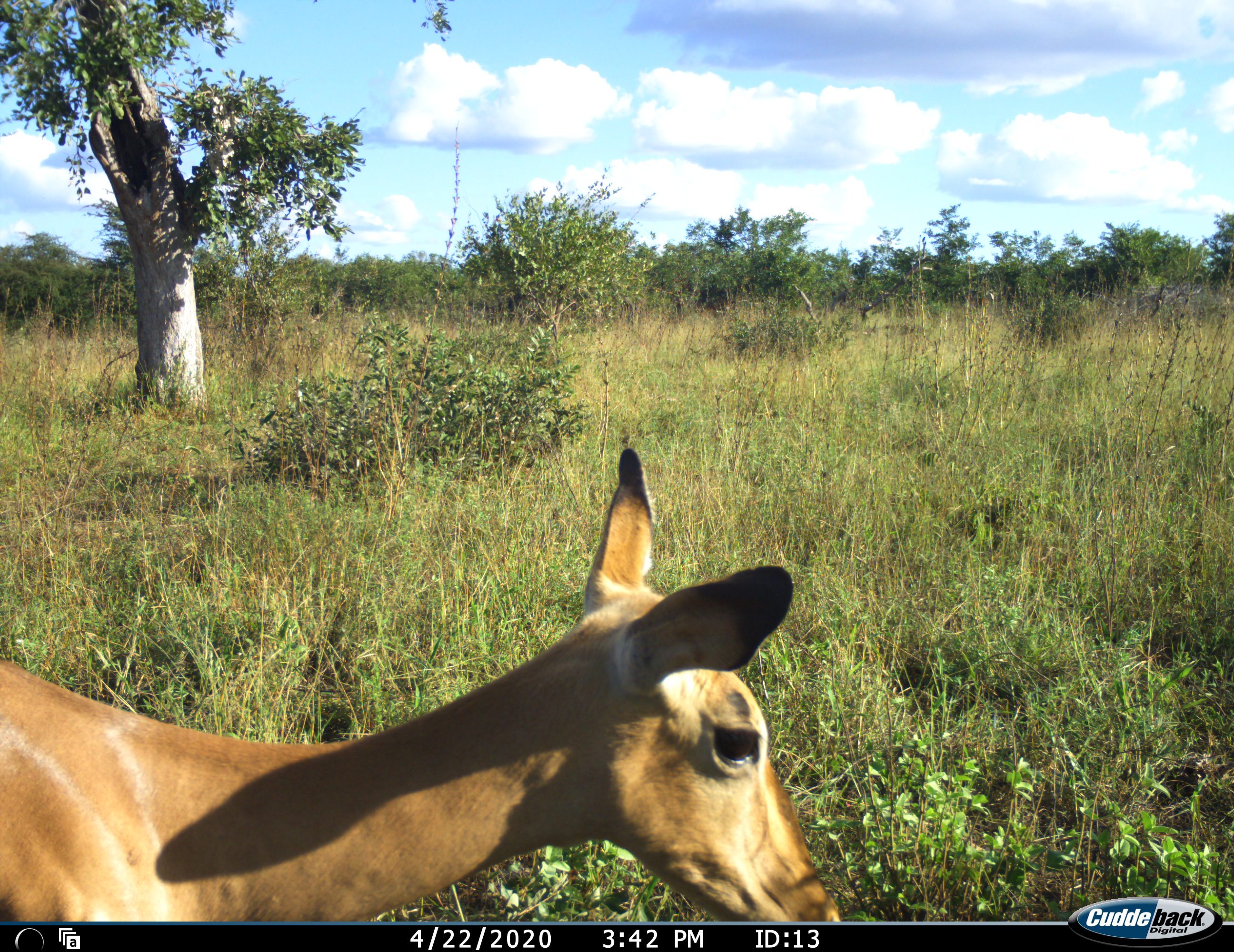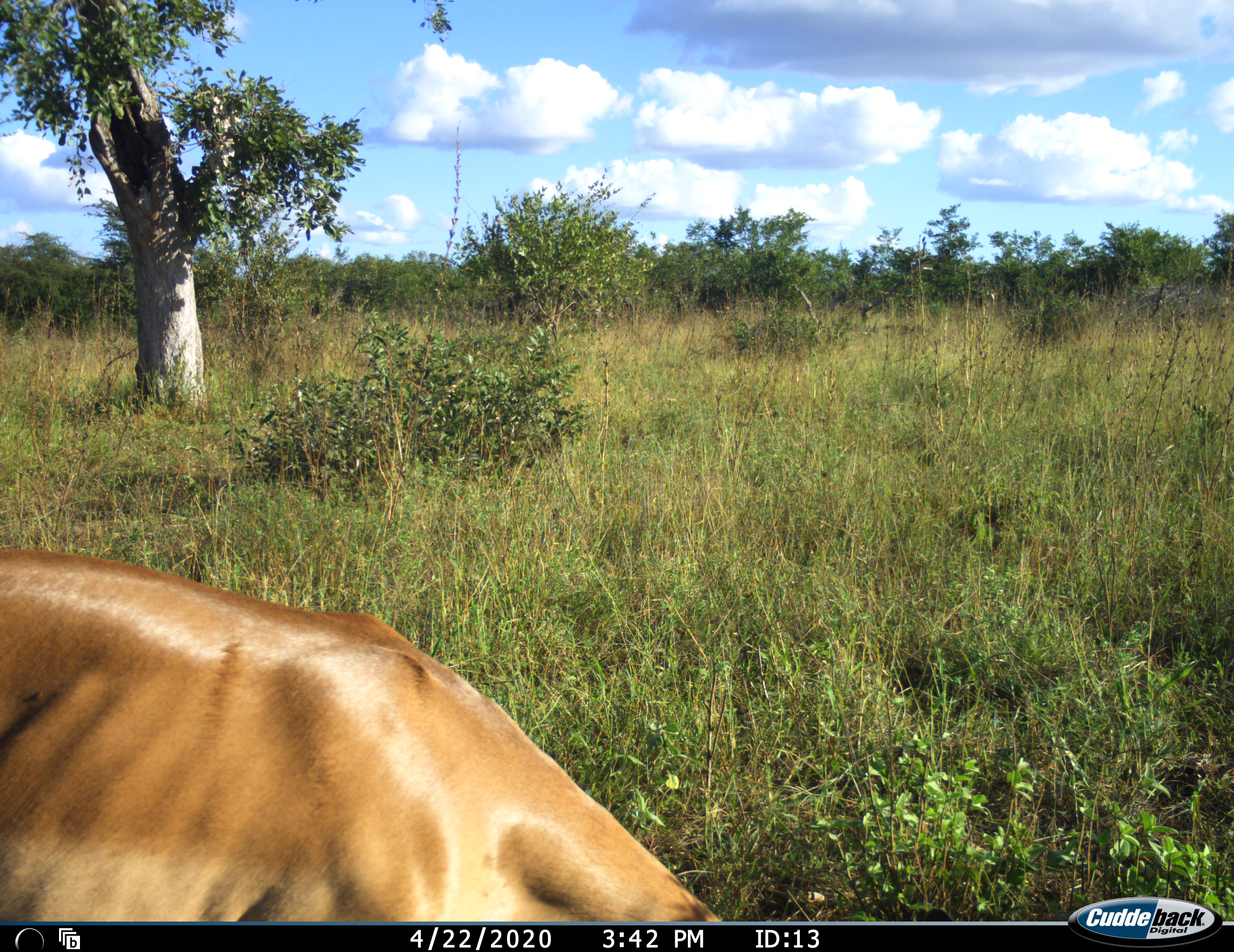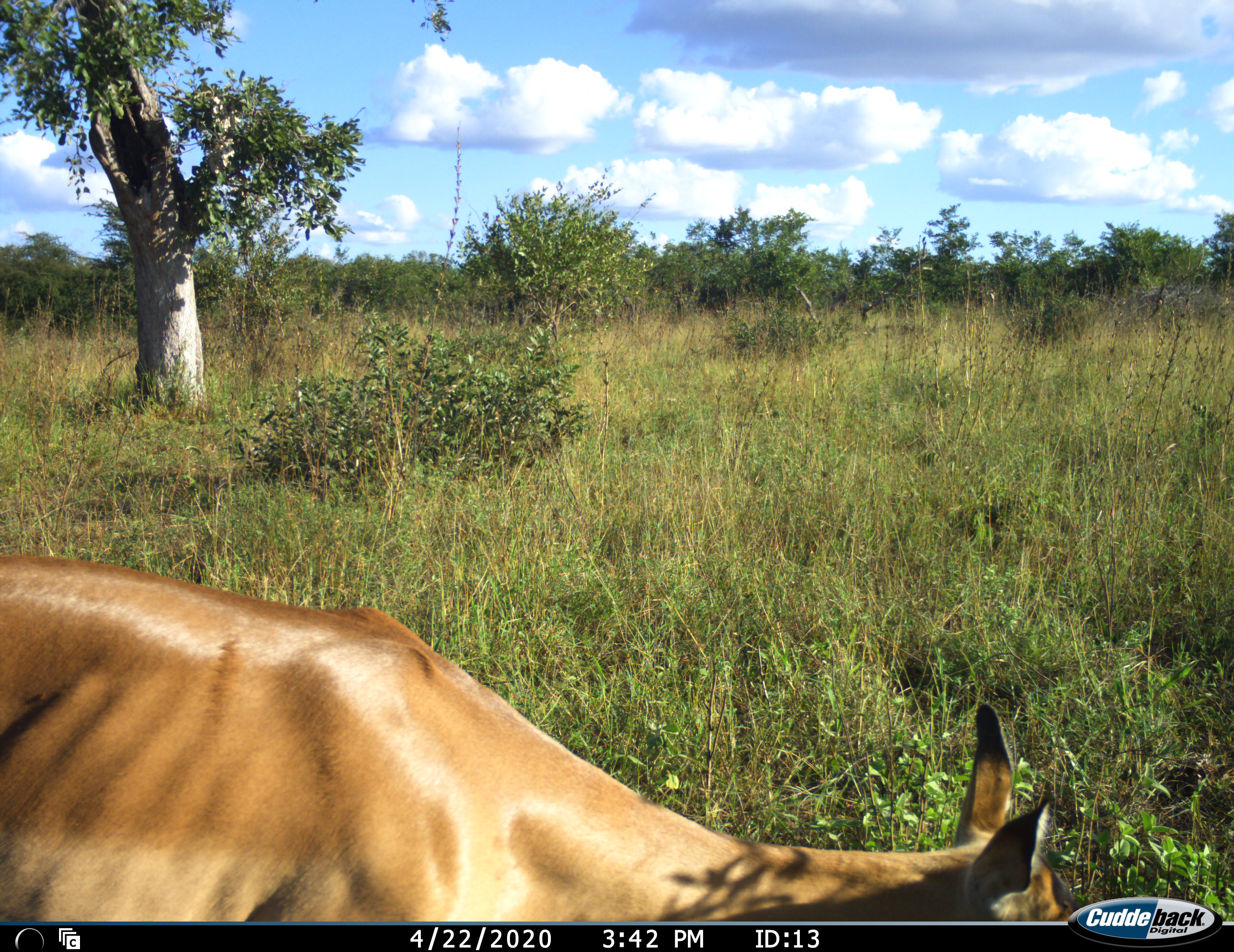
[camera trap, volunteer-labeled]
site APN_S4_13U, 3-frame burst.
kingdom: Animalia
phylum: Chordata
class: Mammalia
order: Artiodactyla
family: Bovidae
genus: Aepyceros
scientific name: Aepyceros melampus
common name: impala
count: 1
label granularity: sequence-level